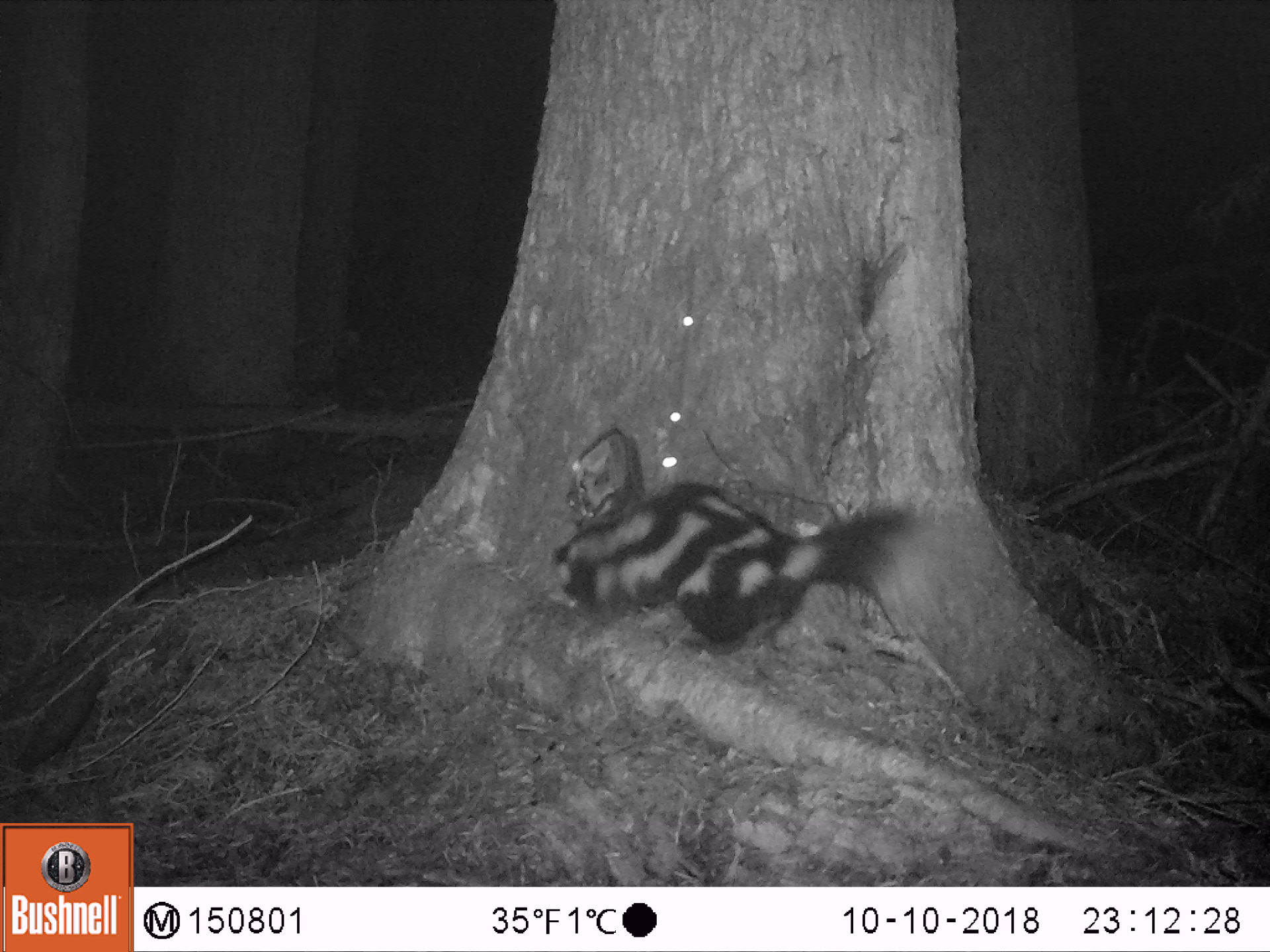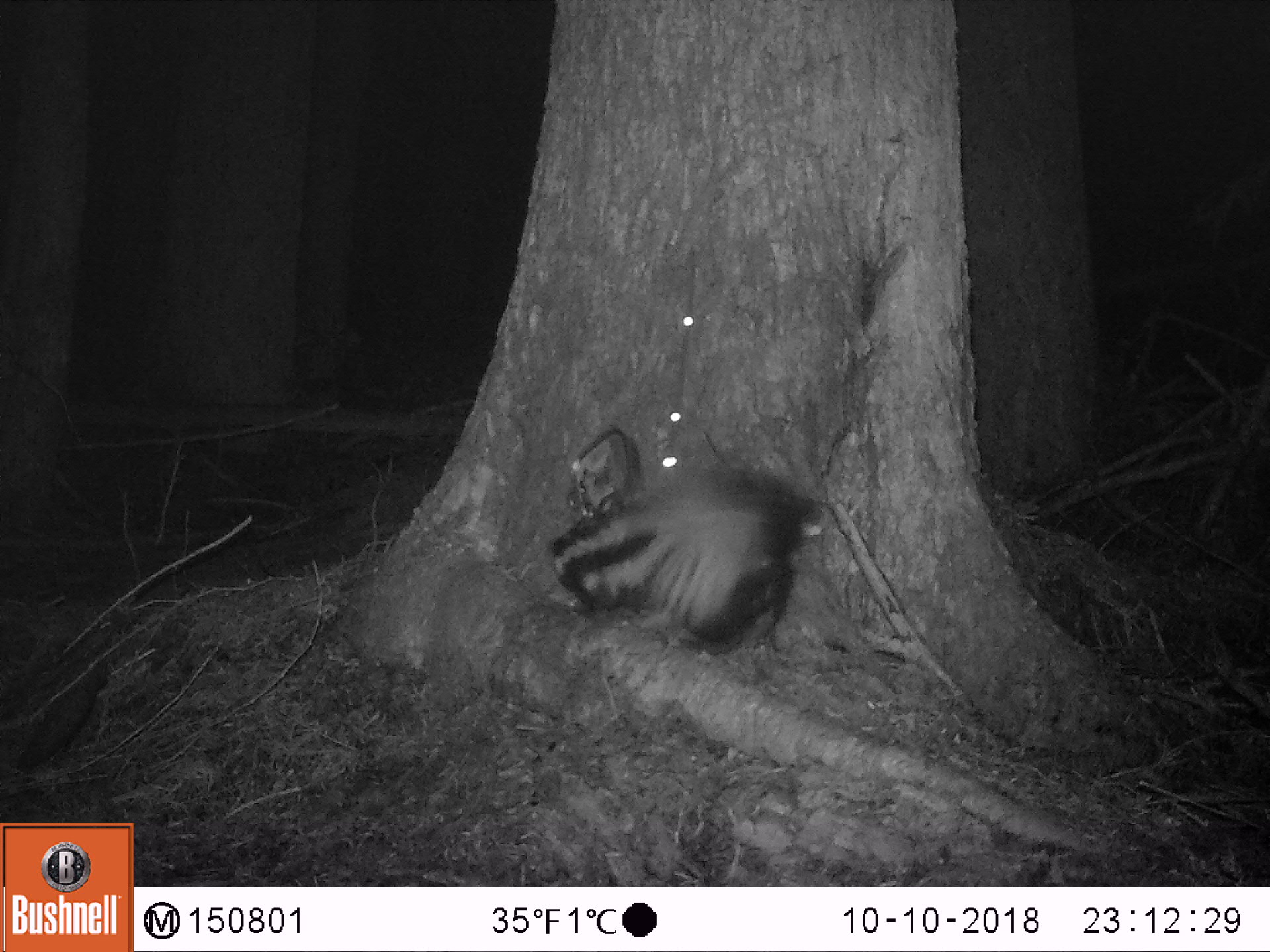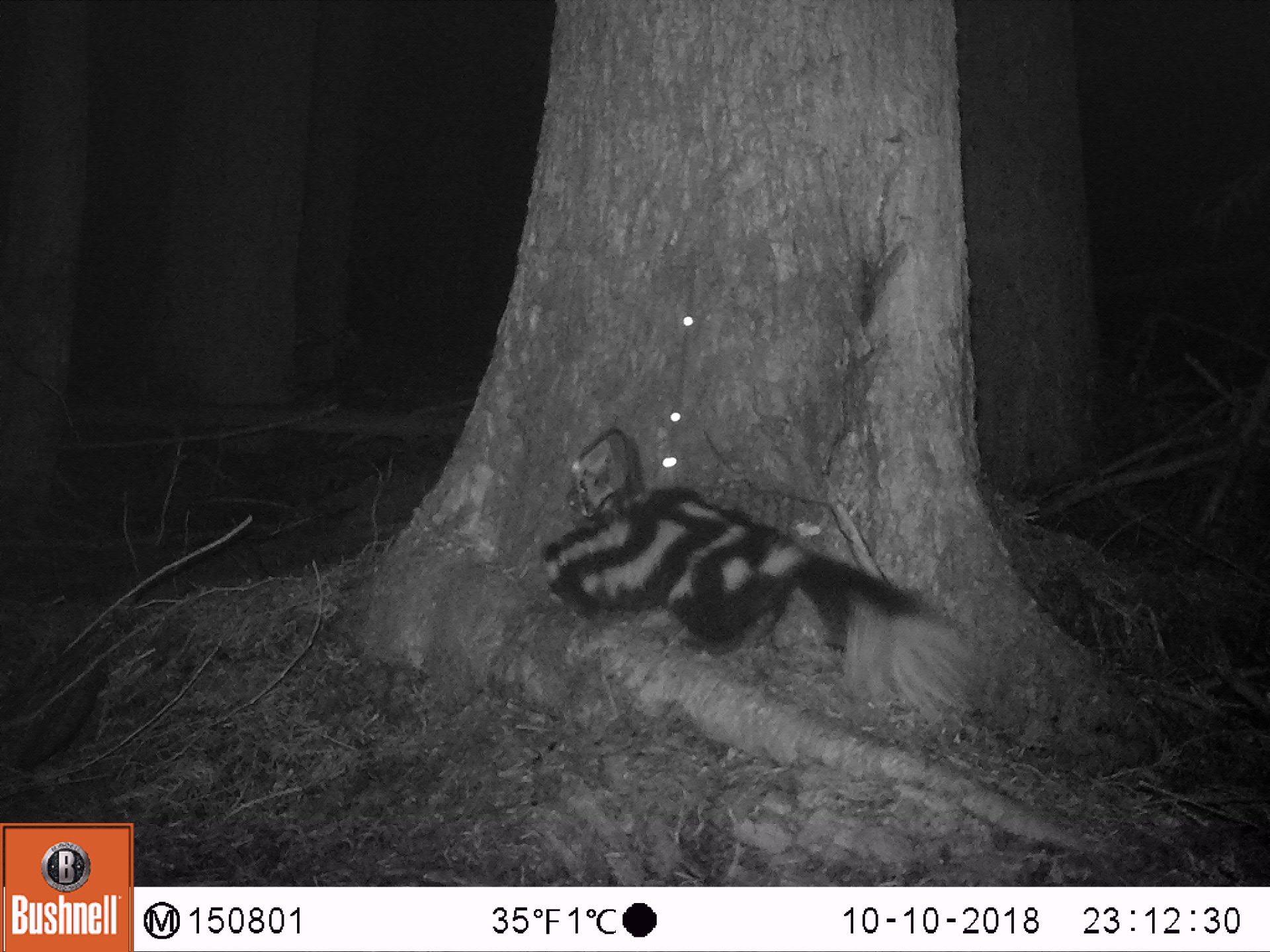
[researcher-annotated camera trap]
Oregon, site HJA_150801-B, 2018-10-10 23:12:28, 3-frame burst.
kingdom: Animalia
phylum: Chordata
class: Mammalia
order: Carnivora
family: Mephitidae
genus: Spilogale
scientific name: Spilogale gracilis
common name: western spotted skunk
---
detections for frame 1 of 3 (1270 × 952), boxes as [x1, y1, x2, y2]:
western spotted skunk: [518, 445, 1021, 672]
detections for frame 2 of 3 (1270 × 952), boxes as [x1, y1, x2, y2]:
western spotted skunk: [540, 421, 837, 677]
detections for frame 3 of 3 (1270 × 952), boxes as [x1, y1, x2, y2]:
western spotted skunk: [522, 476, 994, 728]